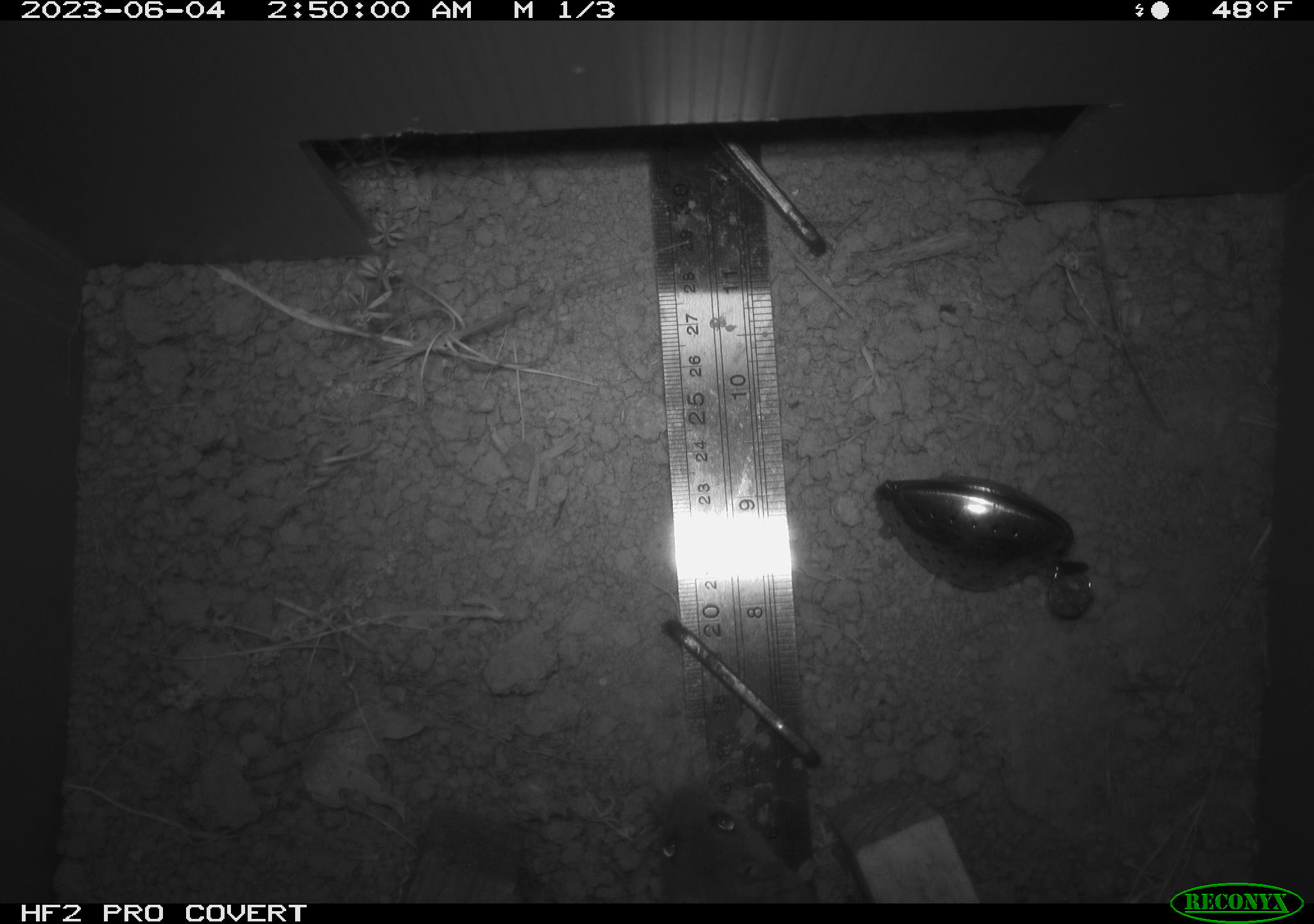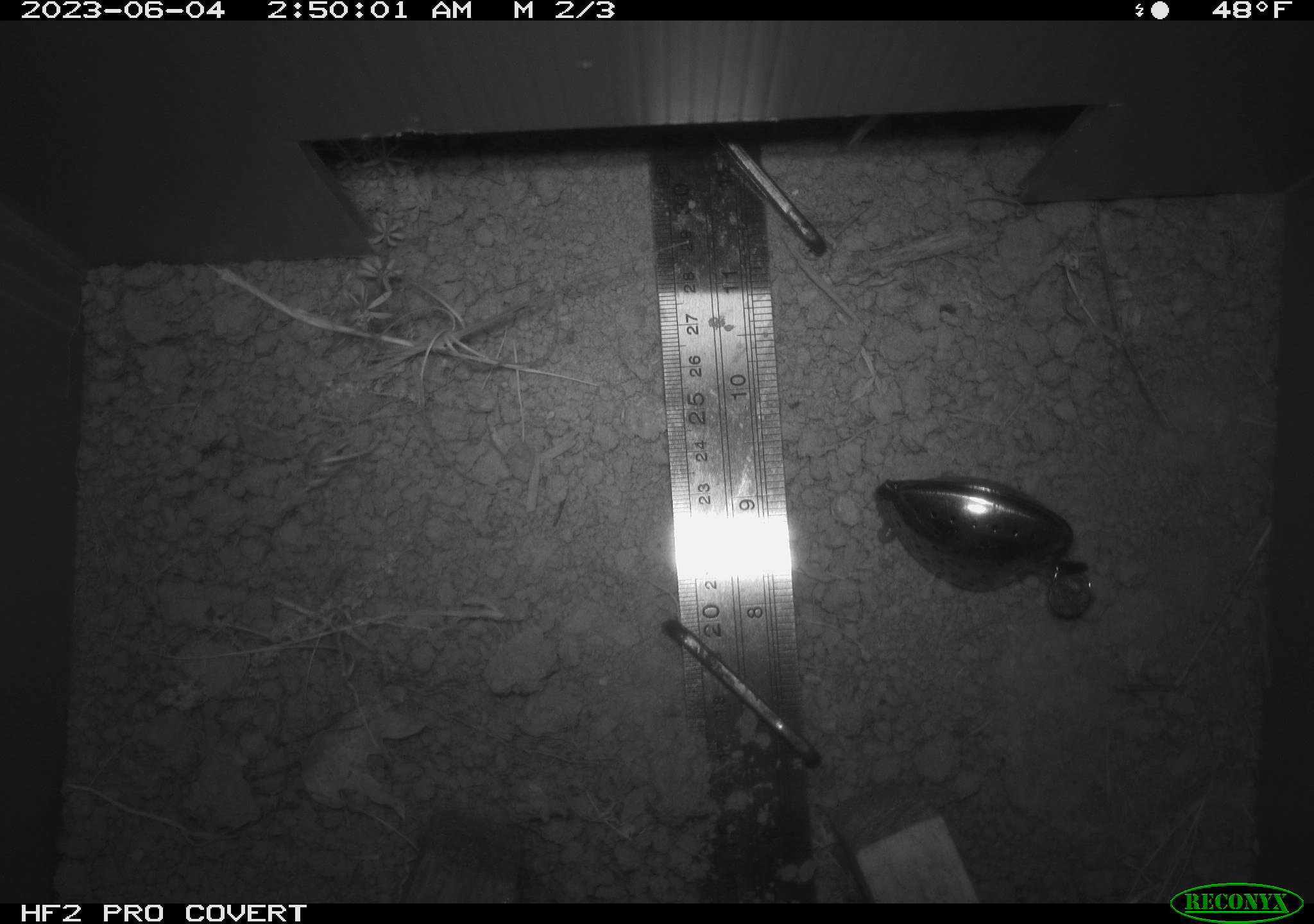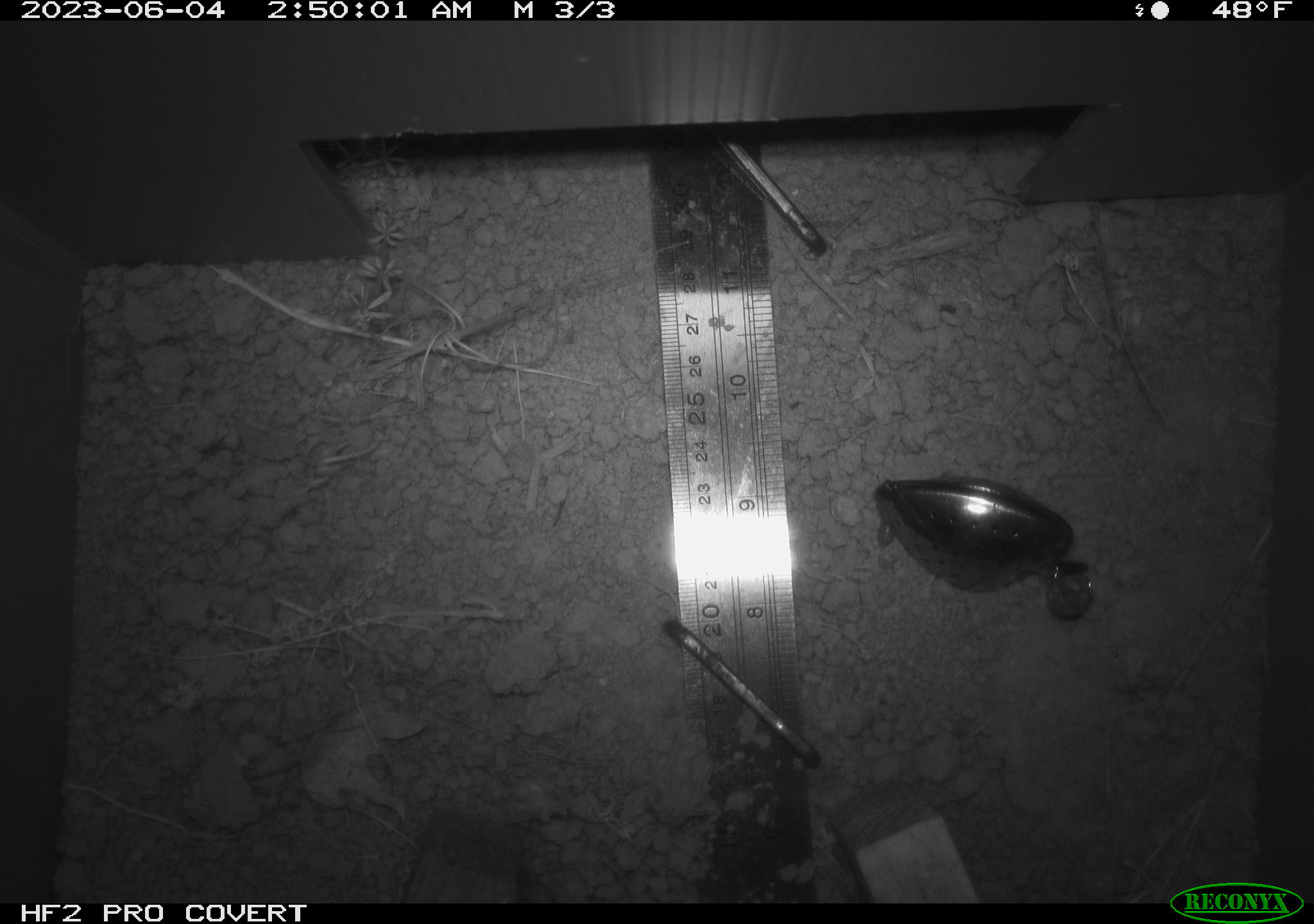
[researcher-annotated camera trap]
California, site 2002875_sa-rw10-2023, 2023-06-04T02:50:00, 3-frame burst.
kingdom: Animalia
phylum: Chordata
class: Mammalia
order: Rodentia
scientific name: Rodentia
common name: mouse species